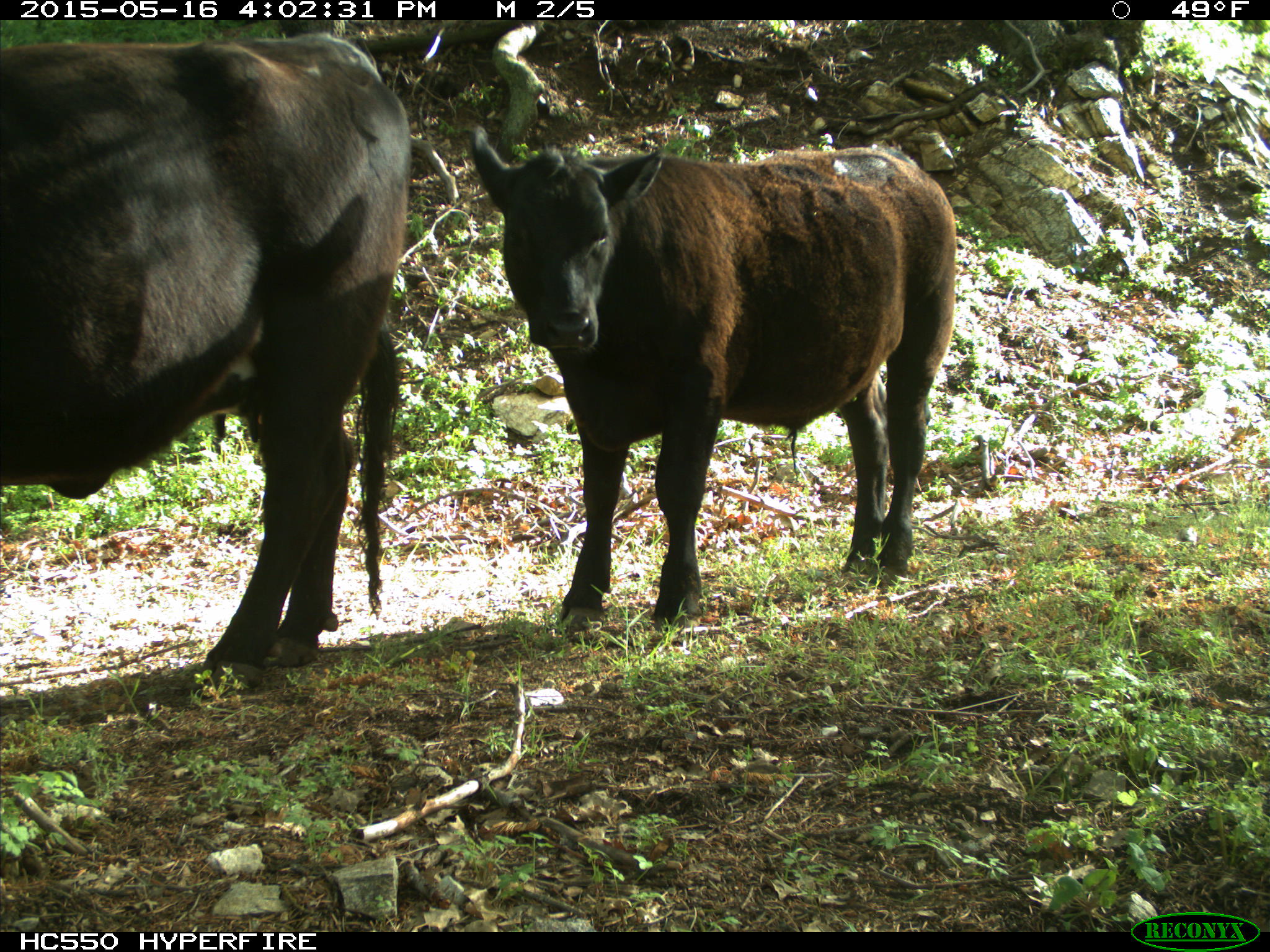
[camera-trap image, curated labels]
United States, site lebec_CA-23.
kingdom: Animalia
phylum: Chordata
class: Mammalia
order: Artiodactyla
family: Bovidae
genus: Bos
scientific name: Bos taurus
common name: domestic cow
Bos taurus (domestic cow).